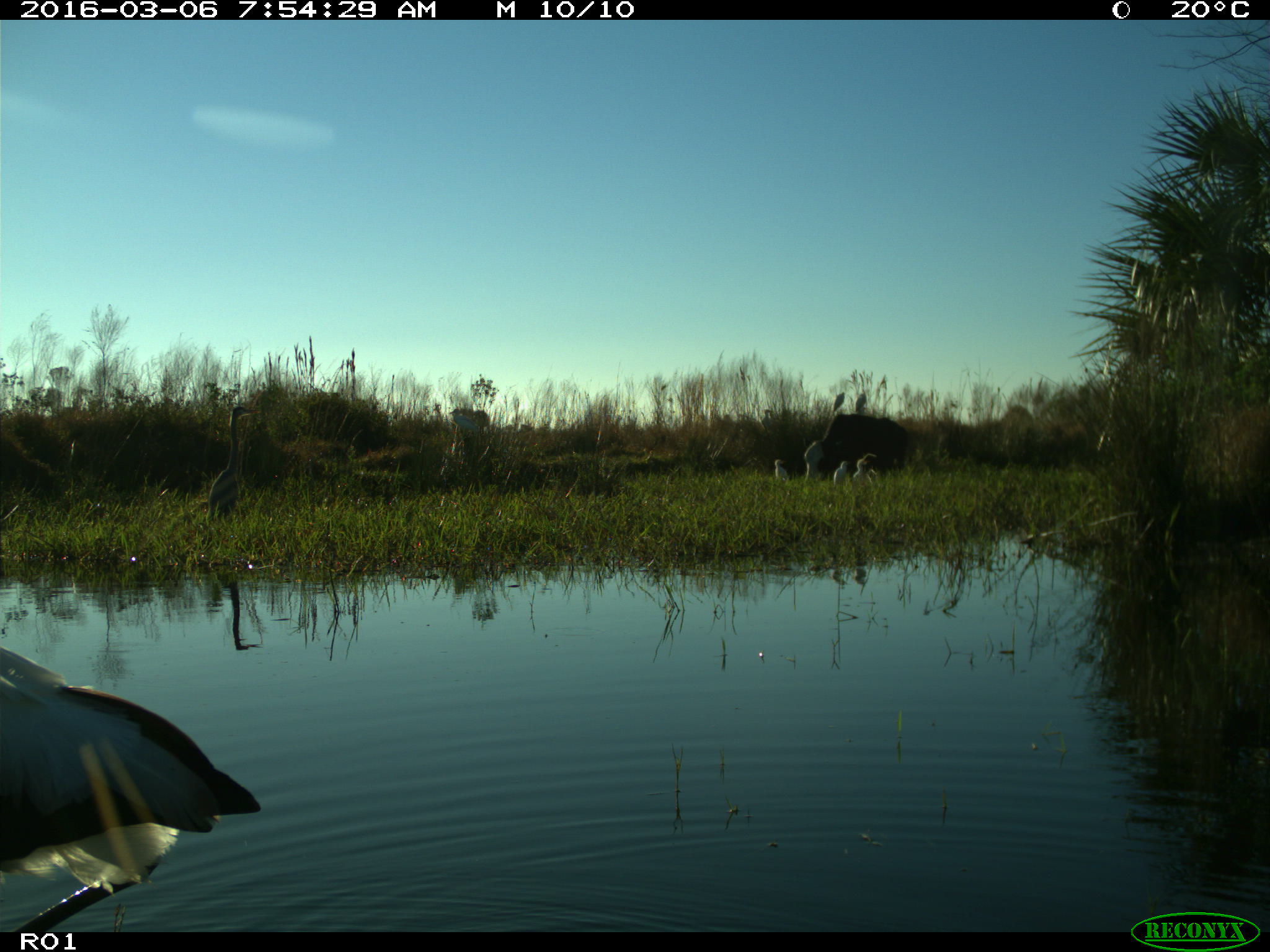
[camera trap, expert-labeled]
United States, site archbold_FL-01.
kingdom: Animalia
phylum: Chordata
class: Aves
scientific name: Aves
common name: birds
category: unidentified bird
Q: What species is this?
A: Unidentified bird (birds) (Aves).